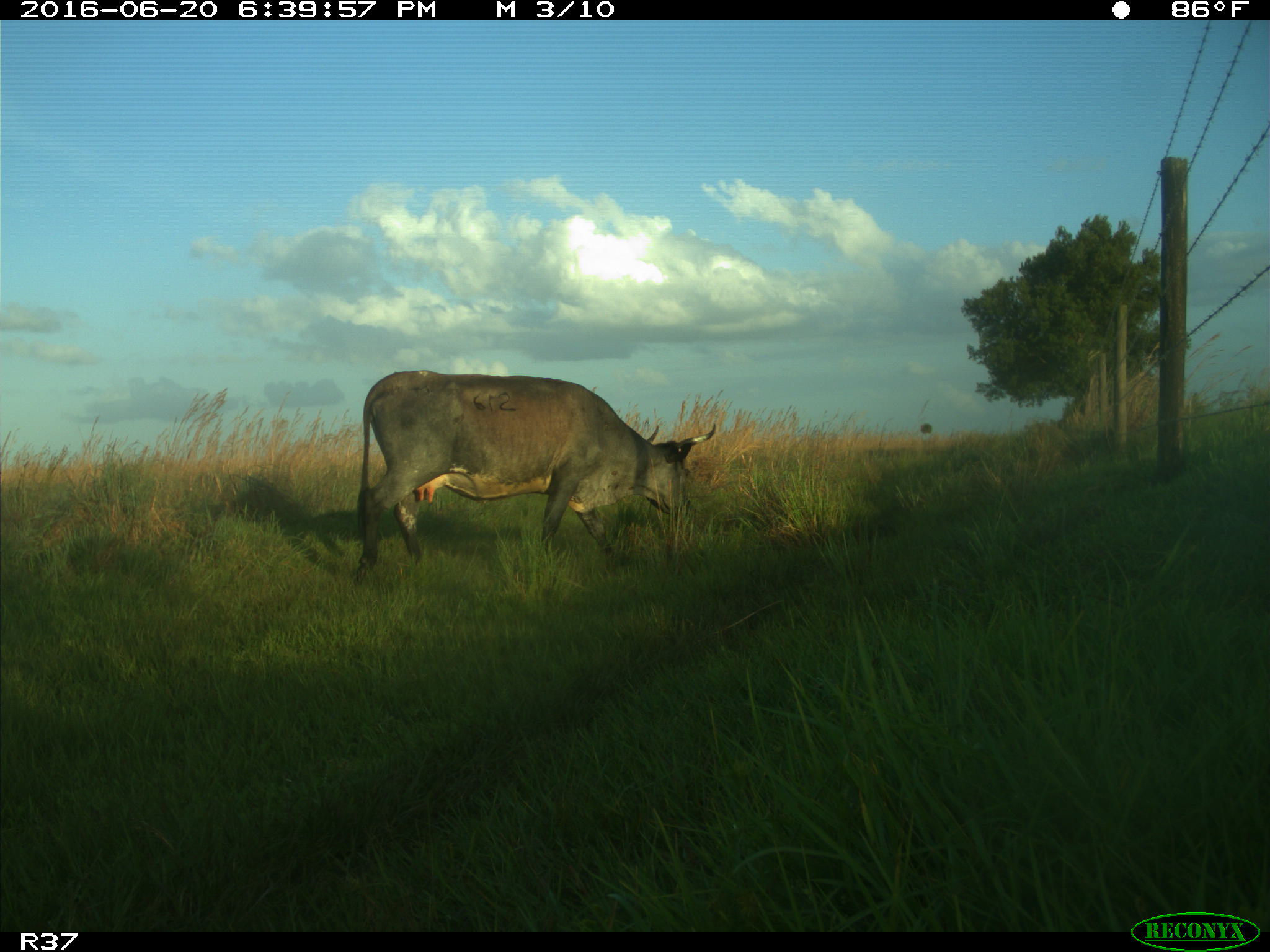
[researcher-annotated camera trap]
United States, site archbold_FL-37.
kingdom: Animalia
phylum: Chordata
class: Mammalia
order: Artiodactyla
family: Bovidae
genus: Bos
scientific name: Bos taurus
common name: domestic cow